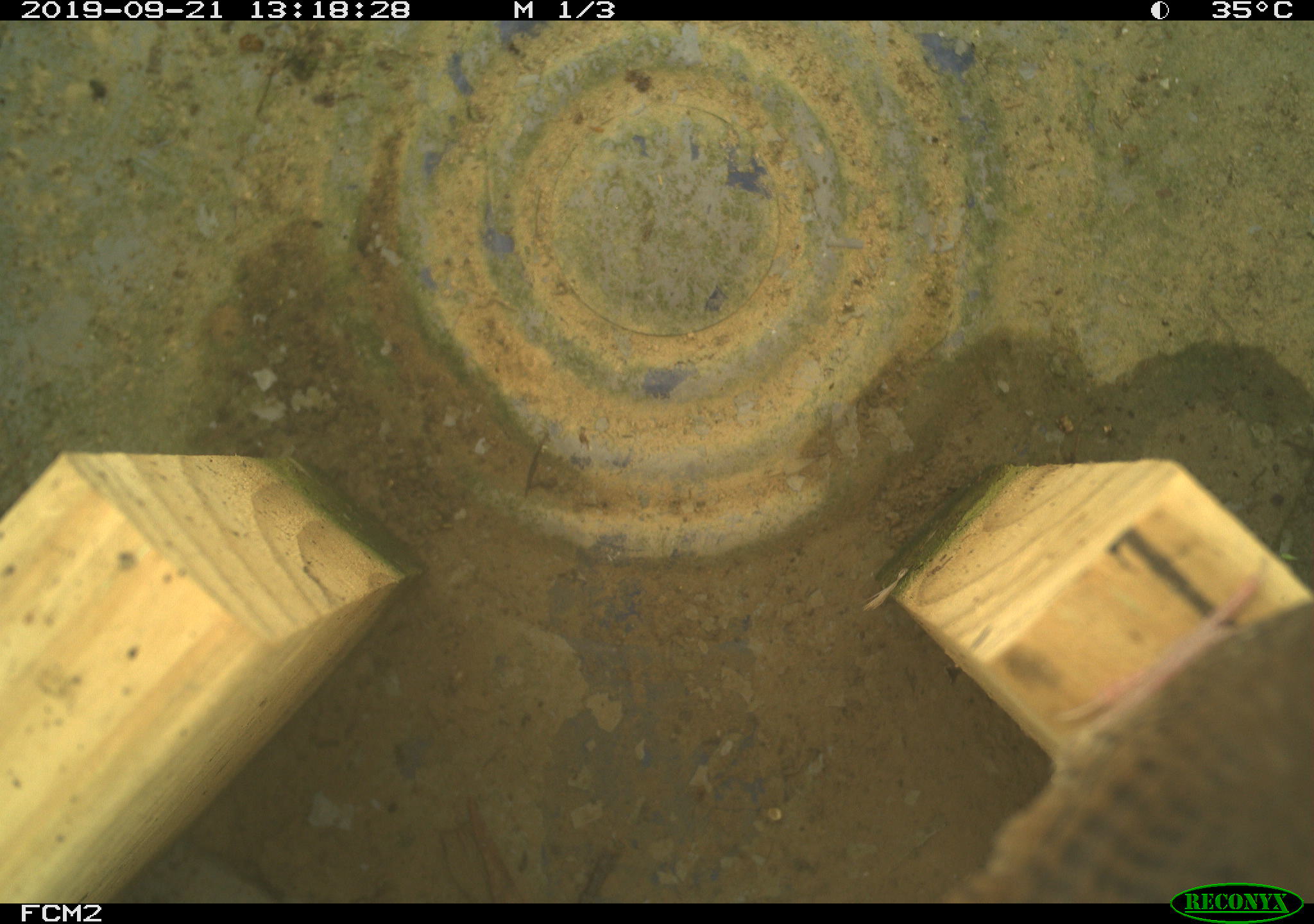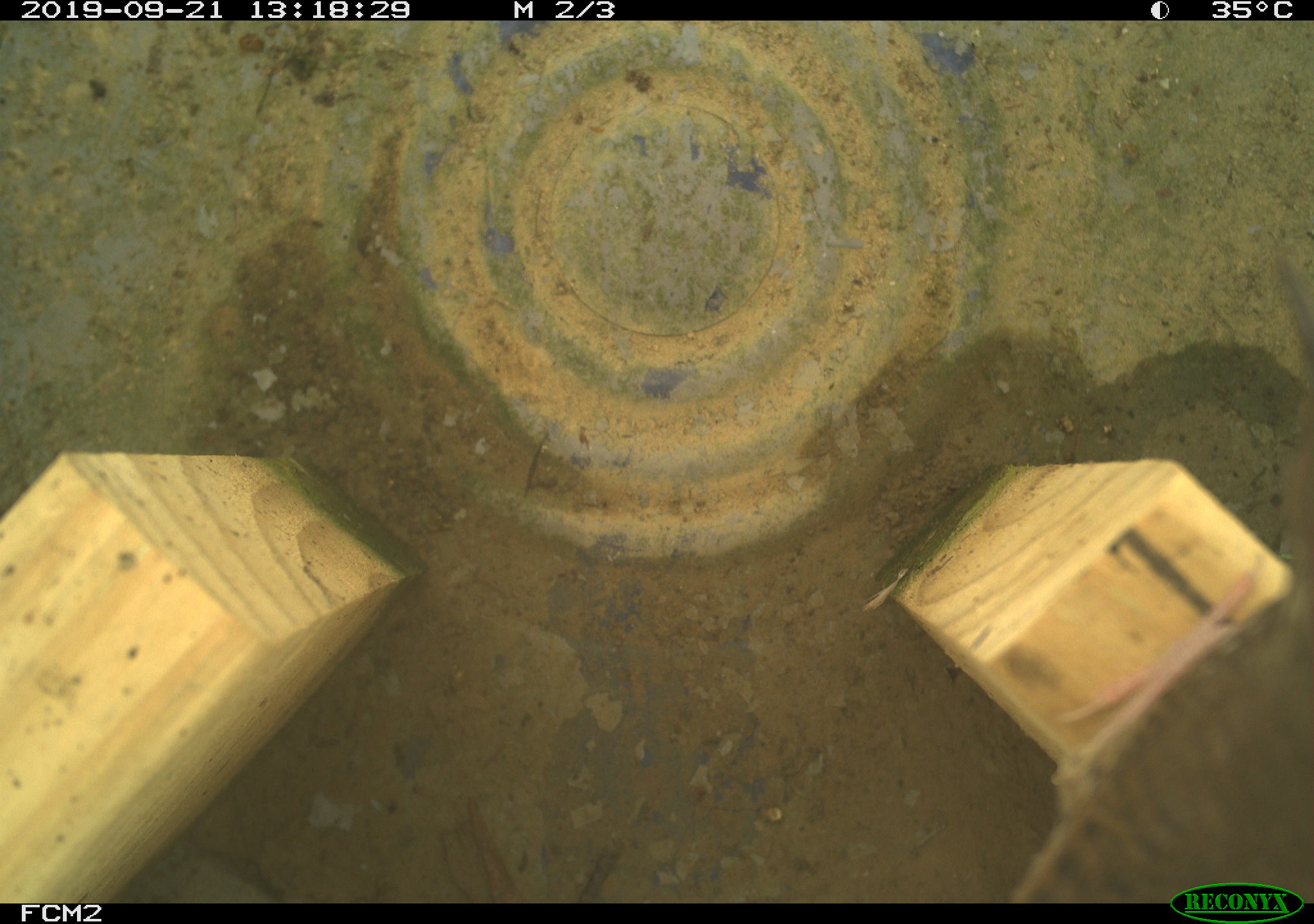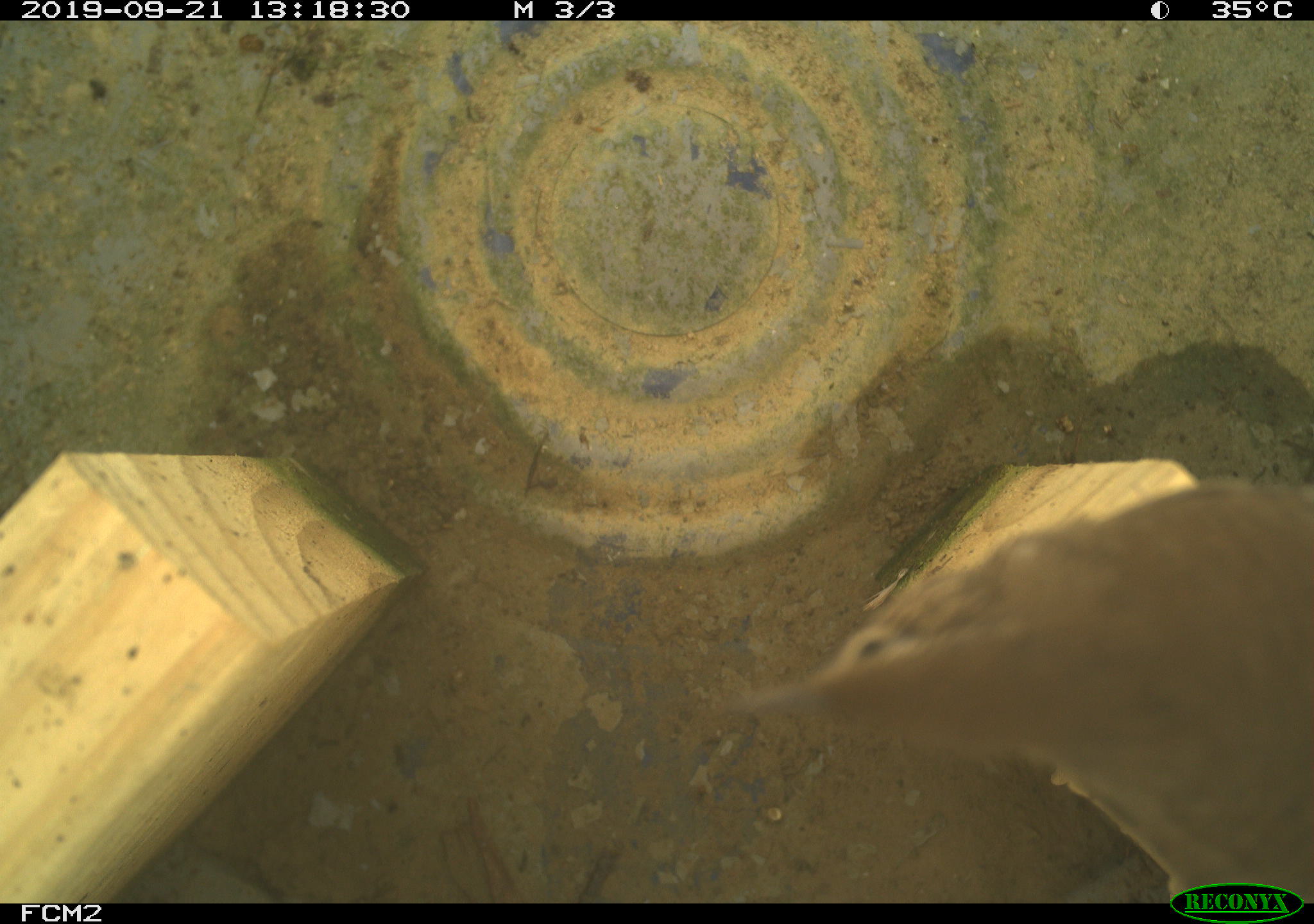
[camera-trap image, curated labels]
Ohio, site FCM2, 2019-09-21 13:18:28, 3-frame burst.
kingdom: Animalia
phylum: Chordata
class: Aves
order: Passeriformes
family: Troglodytidae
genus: Troglodytes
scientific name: Troglodytes aedon aedon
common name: northern house wren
Northern house wren (Troglodytes aedon aedon).